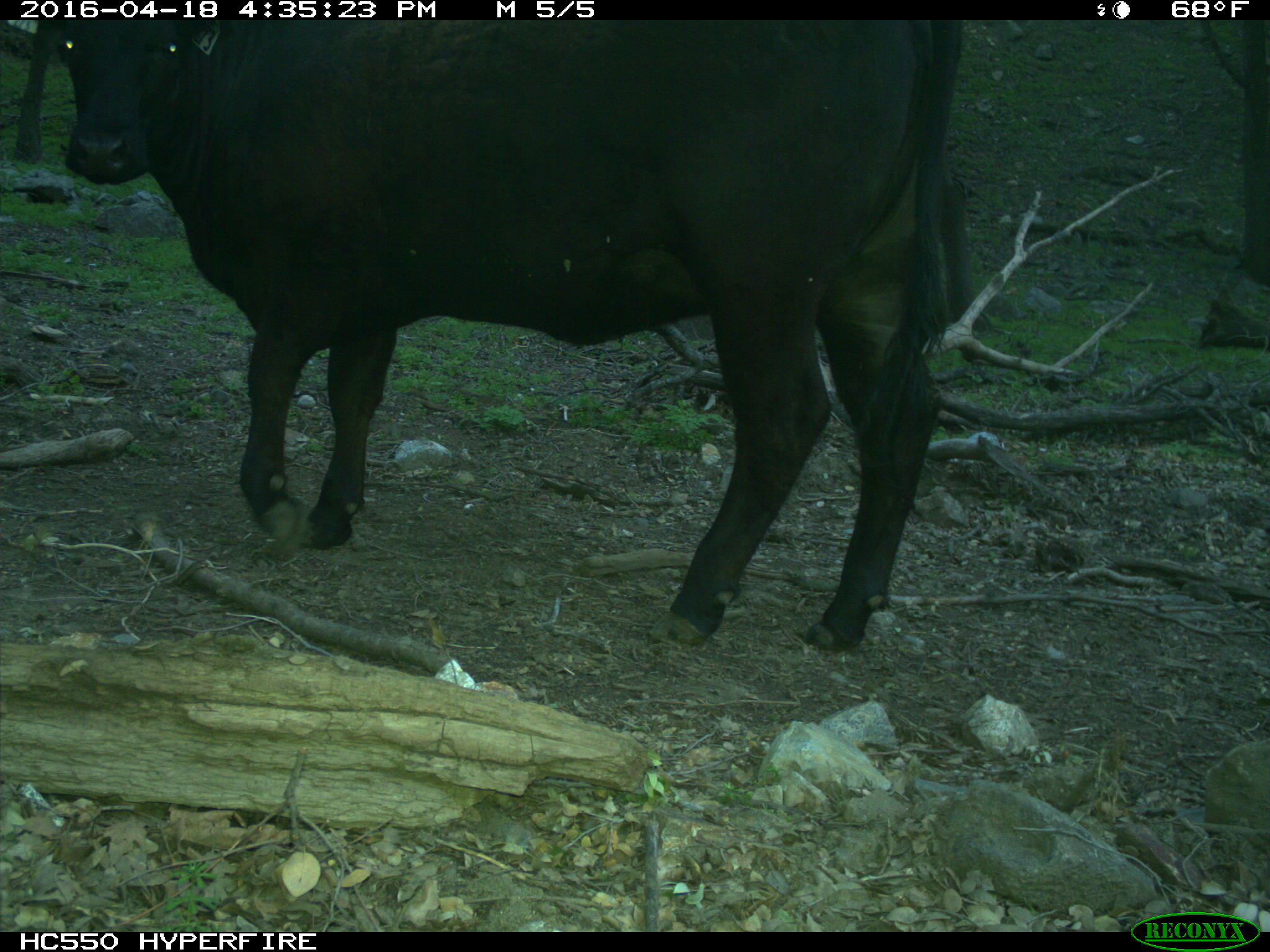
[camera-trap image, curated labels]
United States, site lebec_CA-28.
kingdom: Animalia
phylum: Chordata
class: Mammalia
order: Artiodactyla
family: Bovidae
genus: Bos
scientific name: Bos taurus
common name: domestic cow